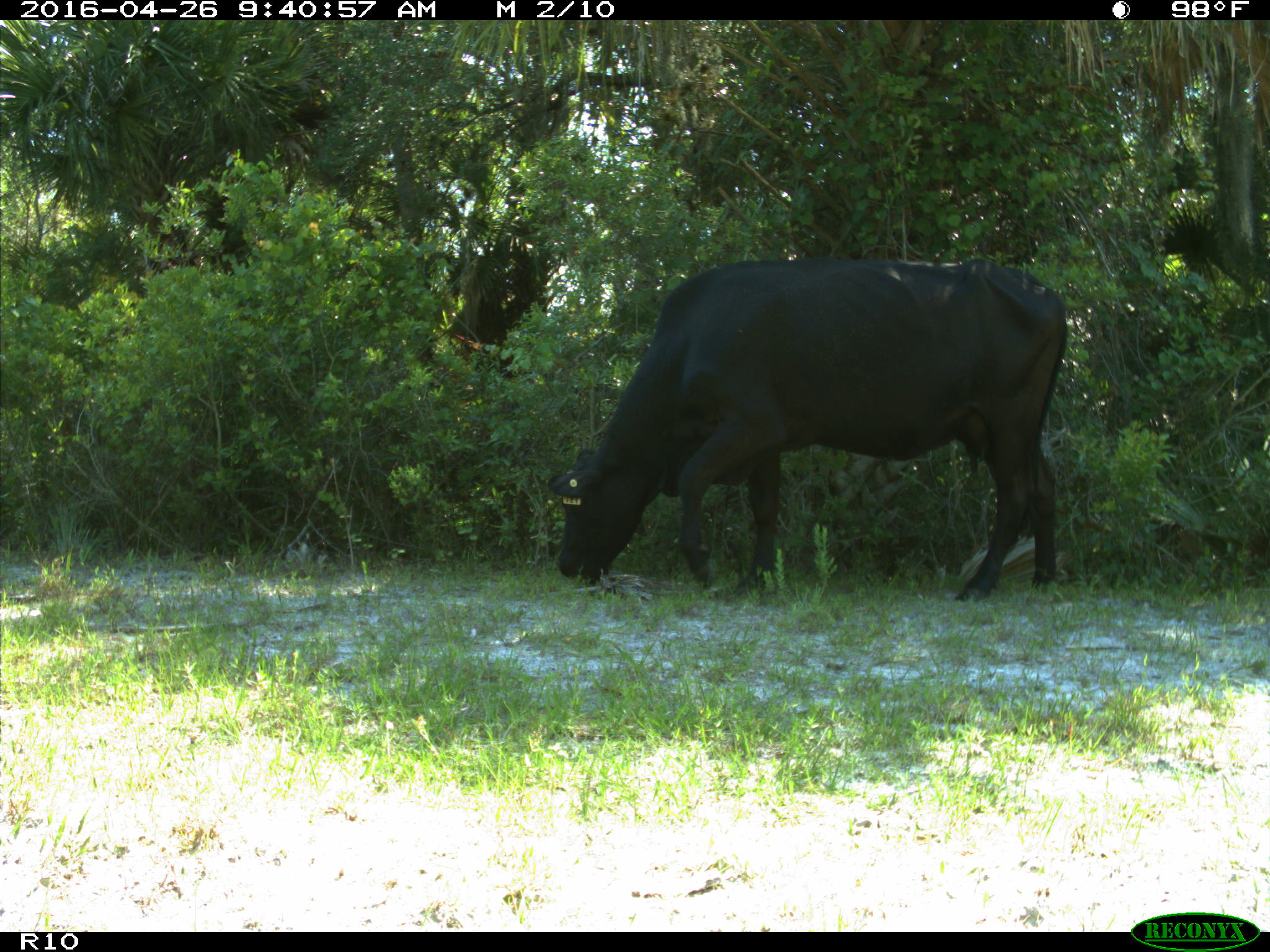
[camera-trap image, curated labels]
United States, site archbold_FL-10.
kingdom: Animalia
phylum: Chordata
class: Mammalia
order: Artiodactyla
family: Bovidae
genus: Bos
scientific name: Bos taurus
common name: domestic cow